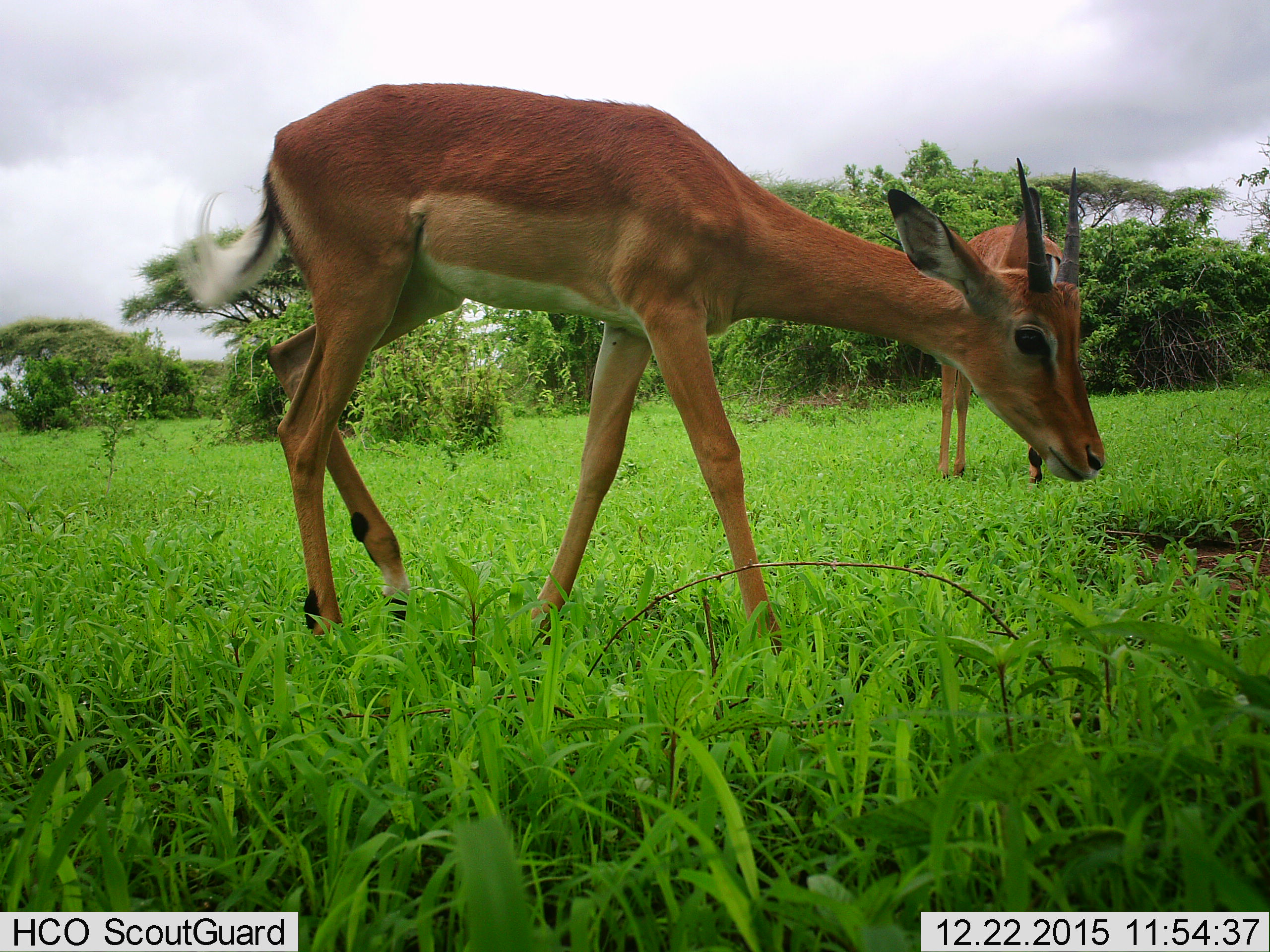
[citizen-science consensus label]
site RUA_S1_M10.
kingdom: Animalia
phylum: Chordata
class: Mammalia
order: Artiodactyla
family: Bovidae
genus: Aepyceros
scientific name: Aepyceros melampus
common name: impala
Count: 2.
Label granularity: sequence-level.